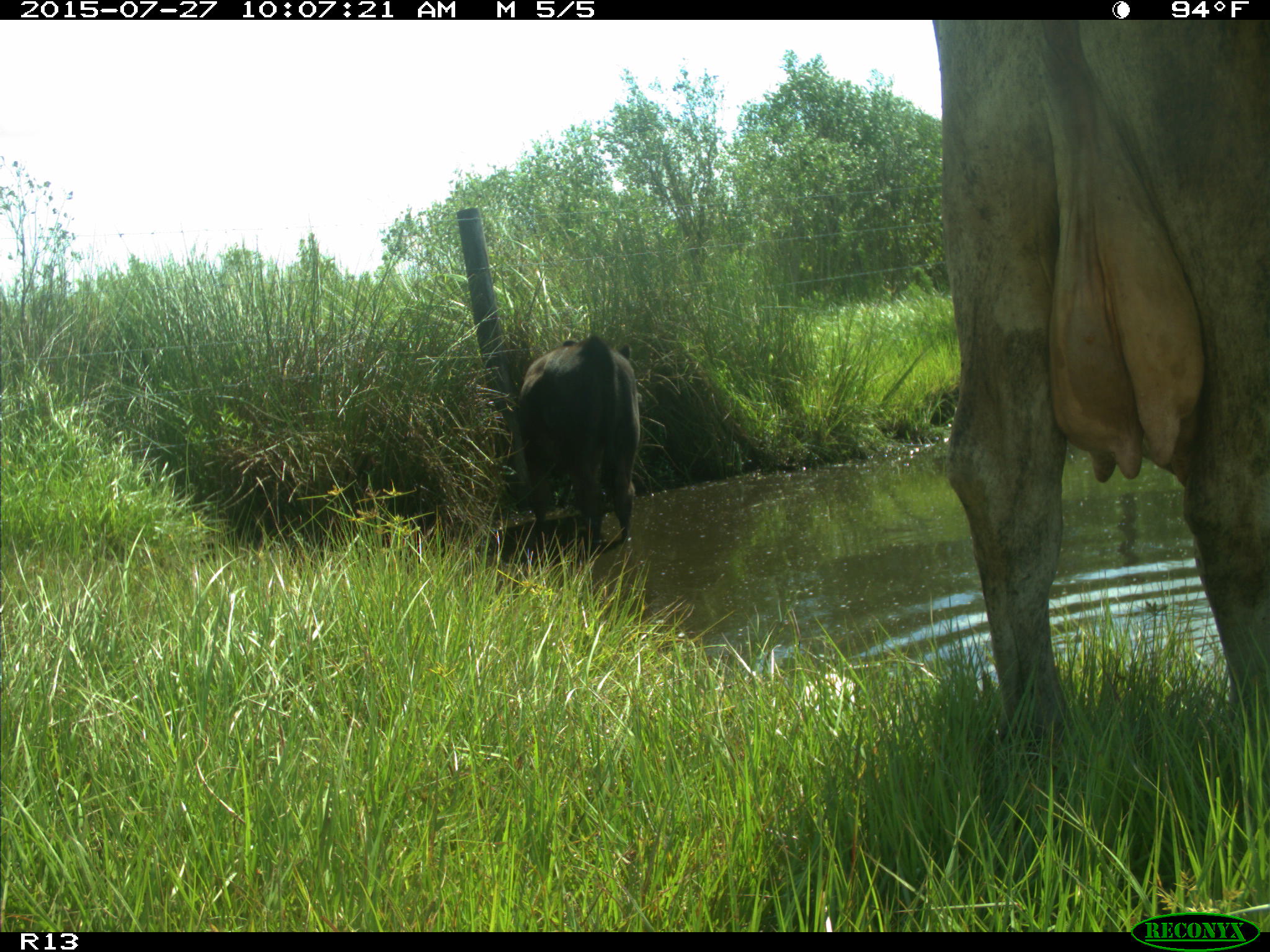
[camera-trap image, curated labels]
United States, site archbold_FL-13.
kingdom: Animalia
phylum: Chordata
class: Mammalia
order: Artiodactyla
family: Bovidae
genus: Bos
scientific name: Bos taurus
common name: domestic cow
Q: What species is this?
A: Bos taurus (domestic cow).